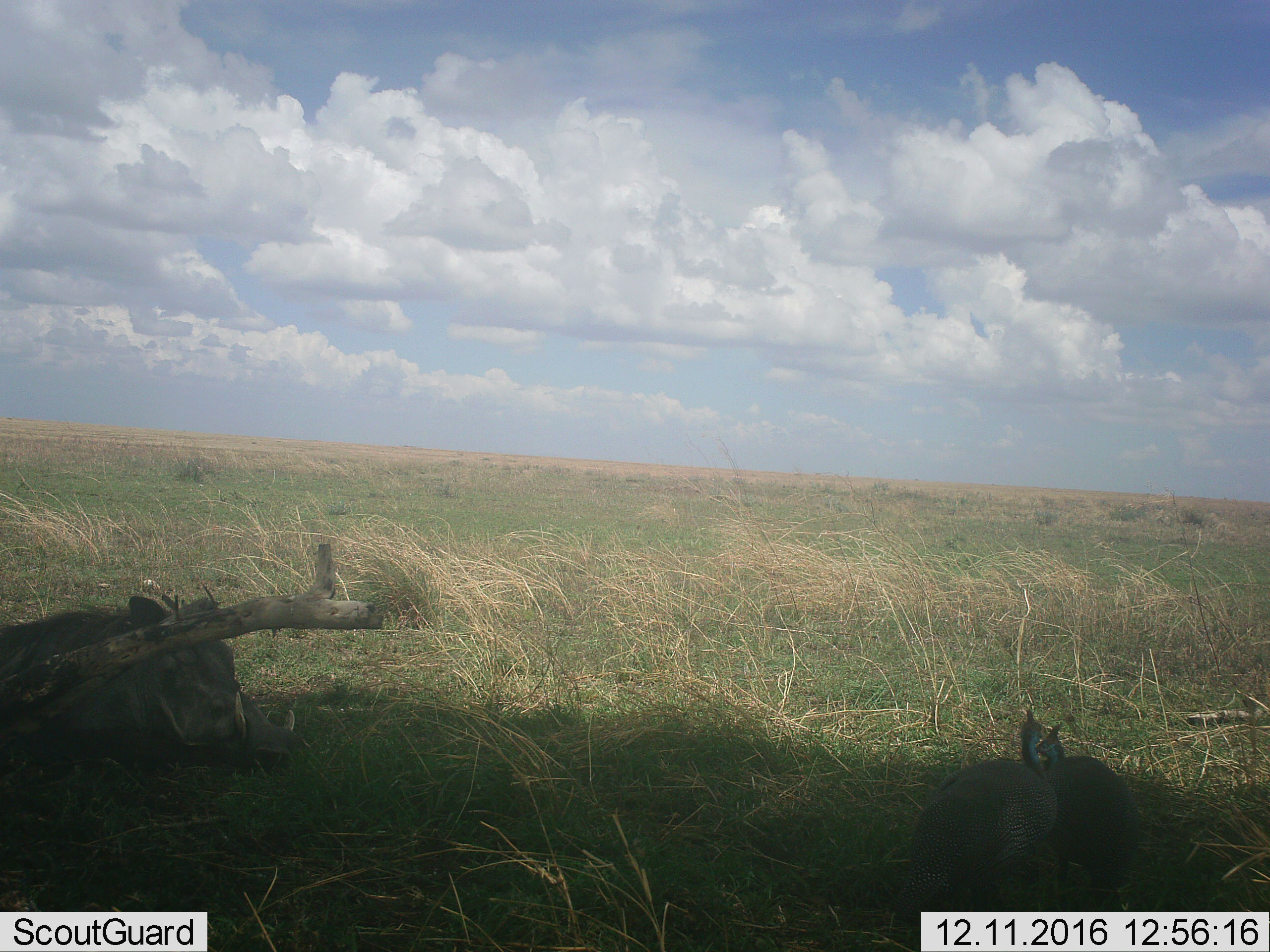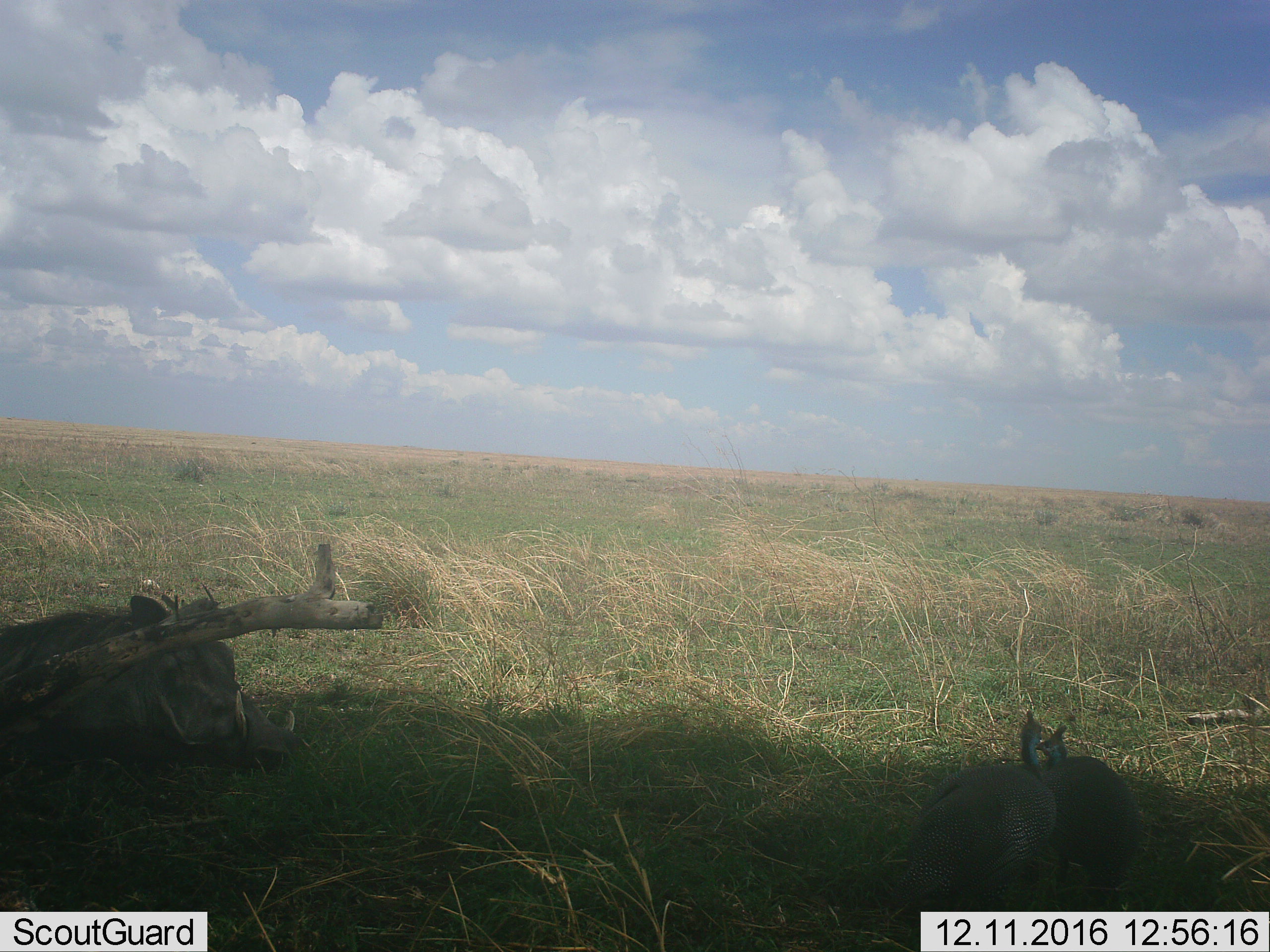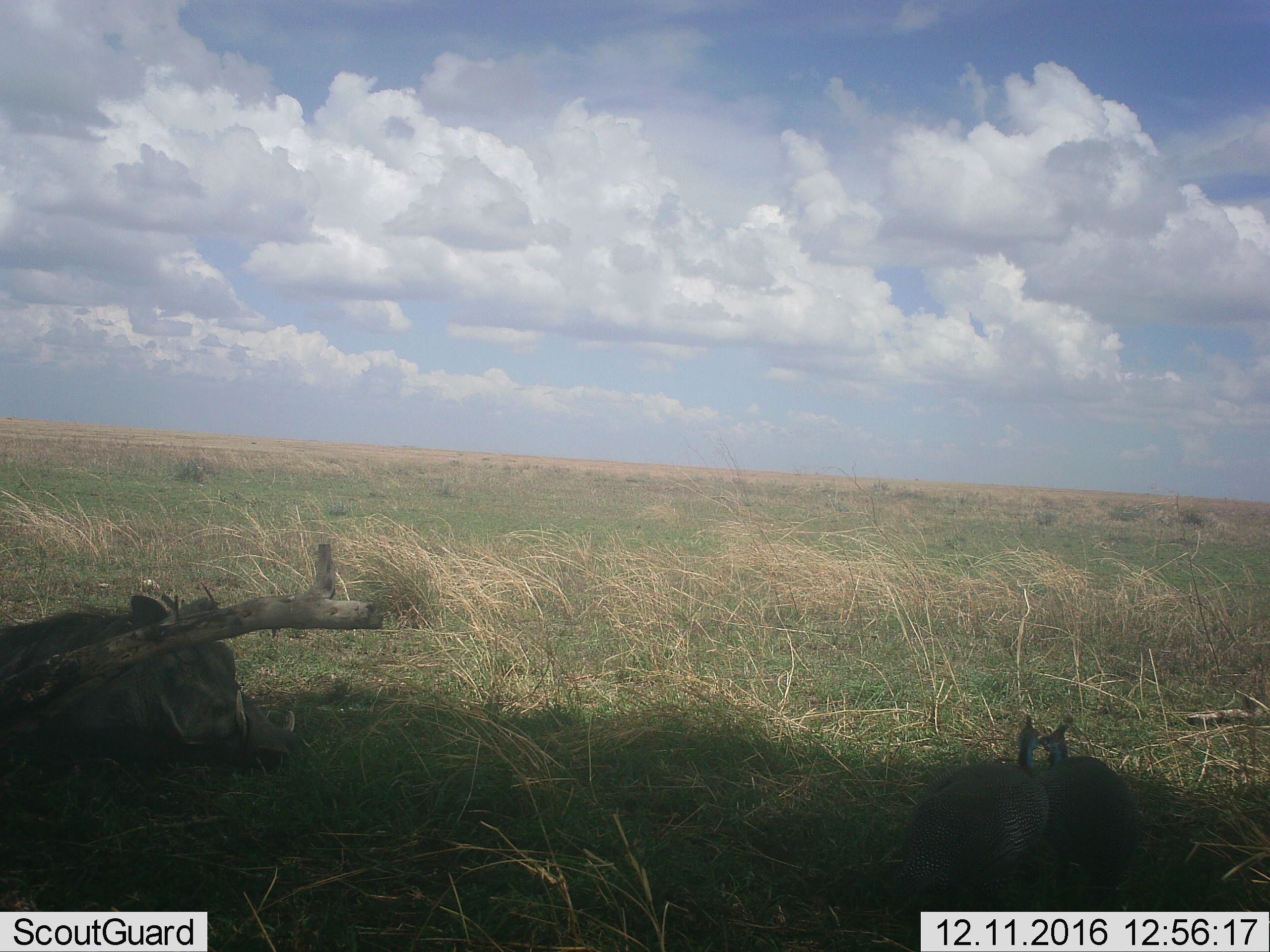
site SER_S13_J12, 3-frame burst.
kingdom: Animalia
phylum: Chordata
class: Mammalia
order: Artiodactyla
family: Suidae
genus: Phacochoerus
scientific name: Phacochoerus africanus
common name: warthog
Warthog (Phacochoerus africanus), count 1. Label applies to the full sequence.